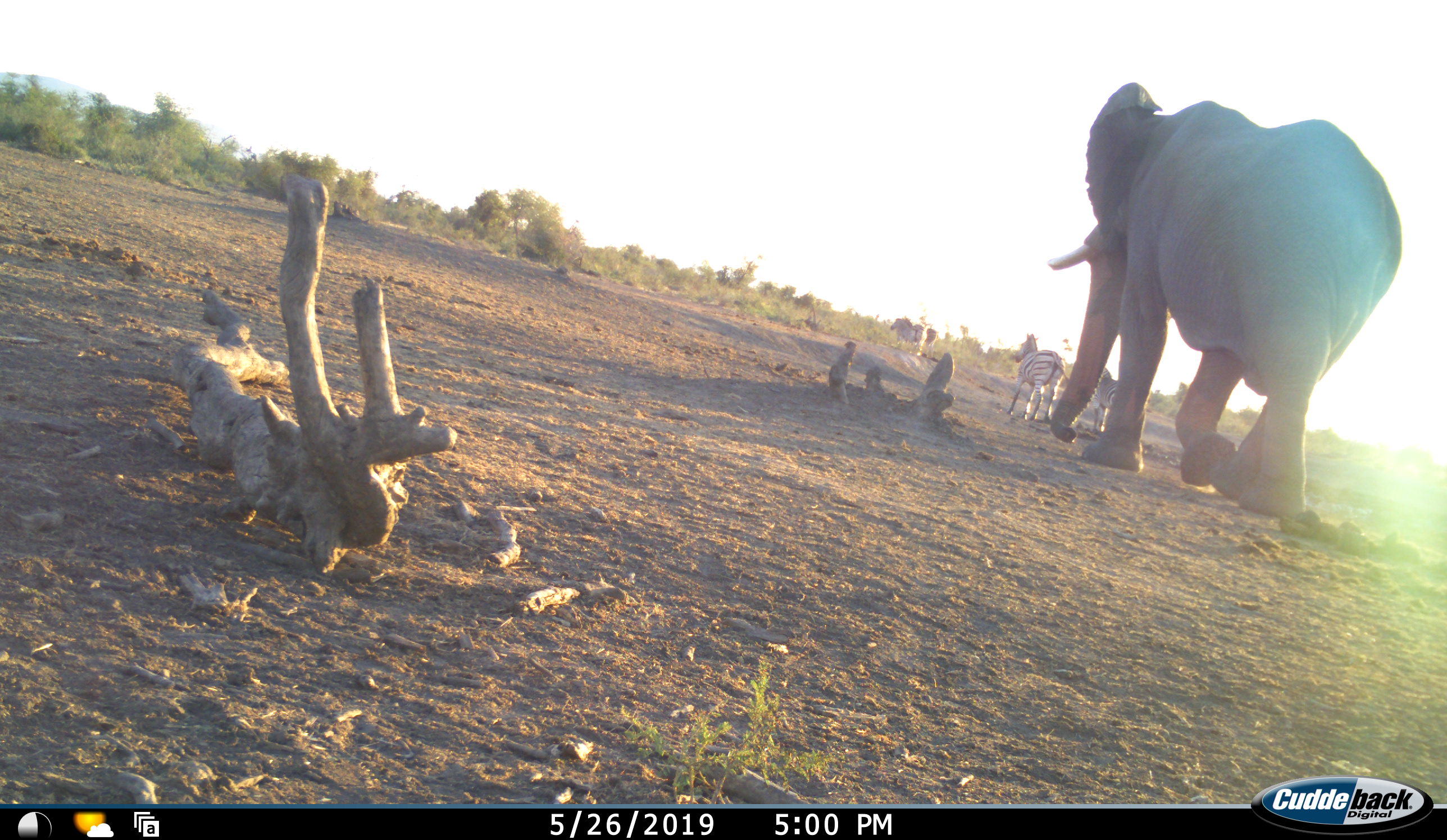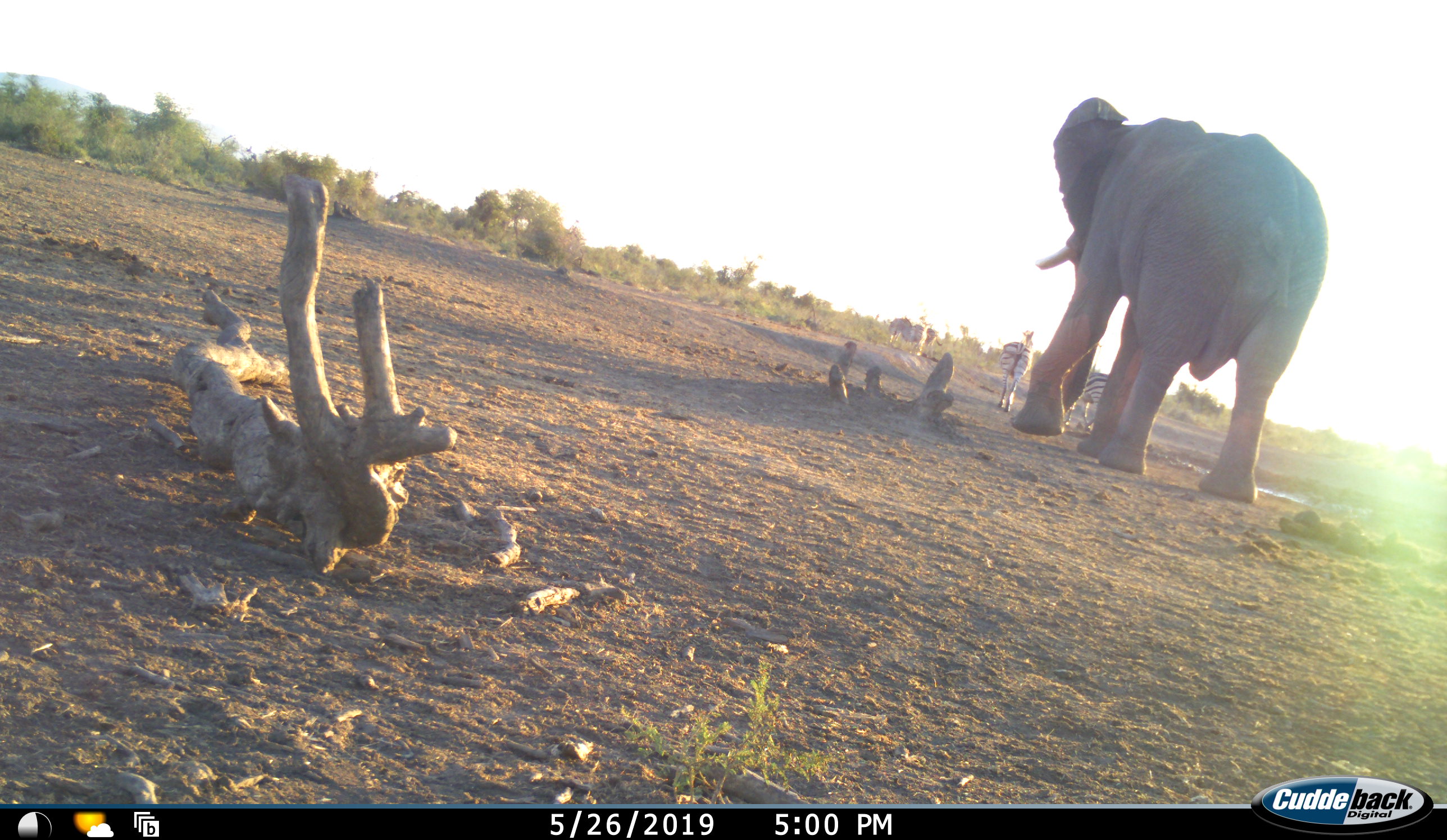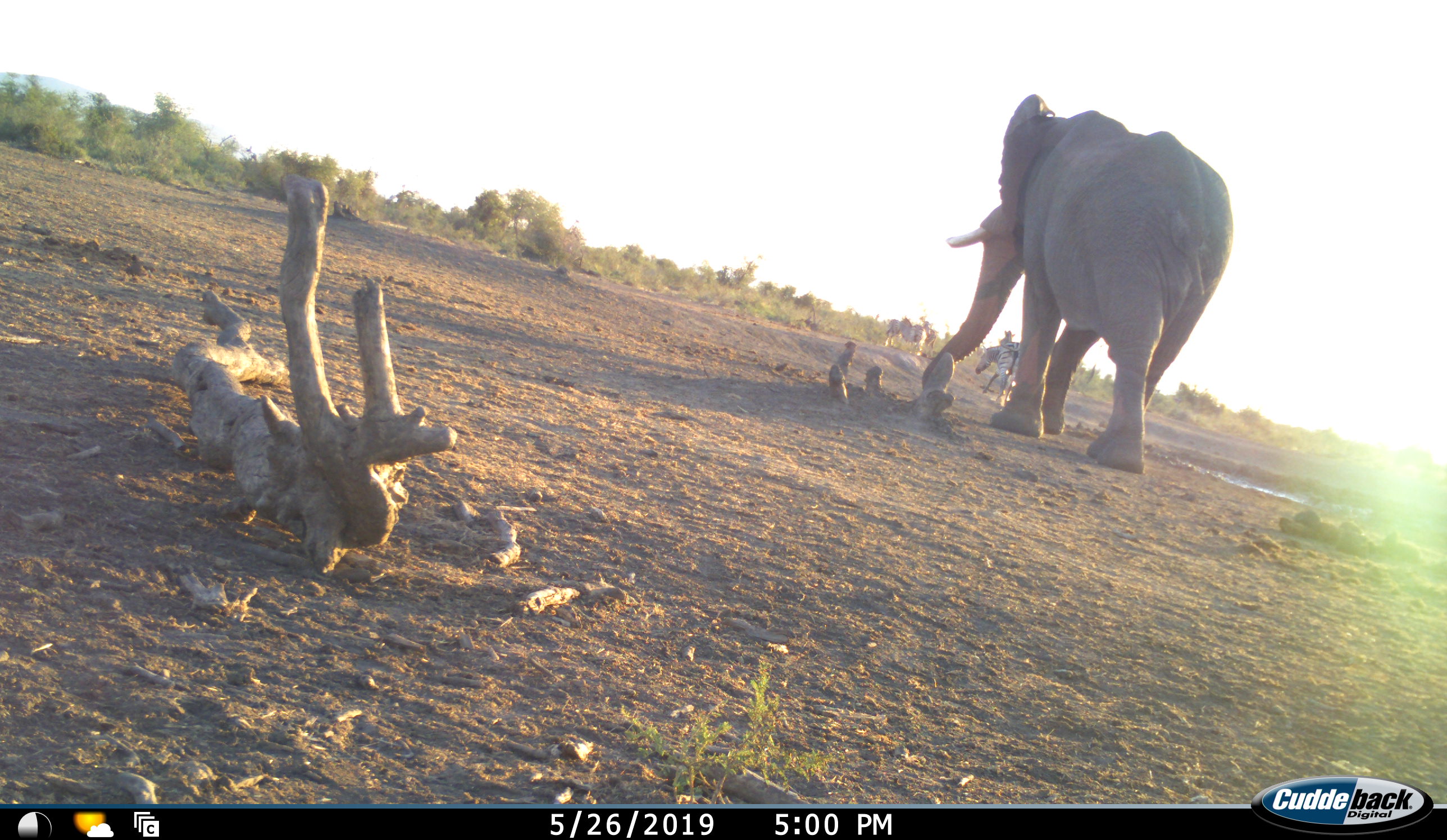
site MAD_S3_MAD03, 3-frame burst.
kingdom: Animalia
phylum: Chordata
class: Mammalia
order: Proboscidea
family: Elephantidae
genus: Loxodonta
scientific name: Loxodonta africana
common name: african bush elephant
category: elephant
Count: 1.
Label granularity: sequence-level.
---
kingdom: Animalia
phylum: Chordata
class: Mammalia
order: Perissodactyla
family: Equidae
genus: Equus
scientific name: Equus quagga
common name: plains zebra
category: zebraplains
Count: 4.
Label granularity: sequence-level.